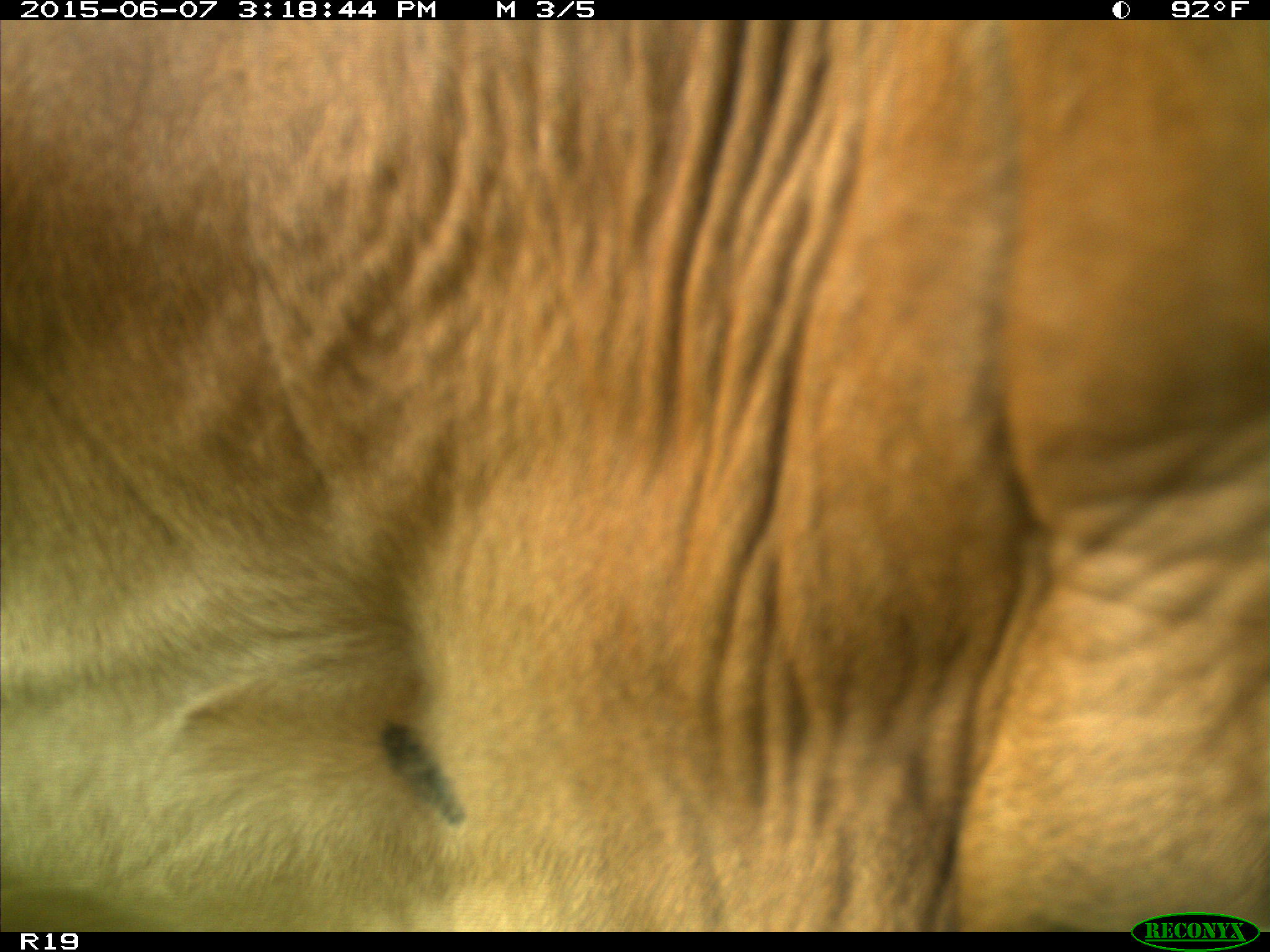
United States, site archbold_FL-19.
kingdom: Animalia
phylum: Chordata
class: Mammalia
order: Artiodactyla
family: Bovidae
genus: Bos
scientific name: Bos taurus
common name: domestic cow